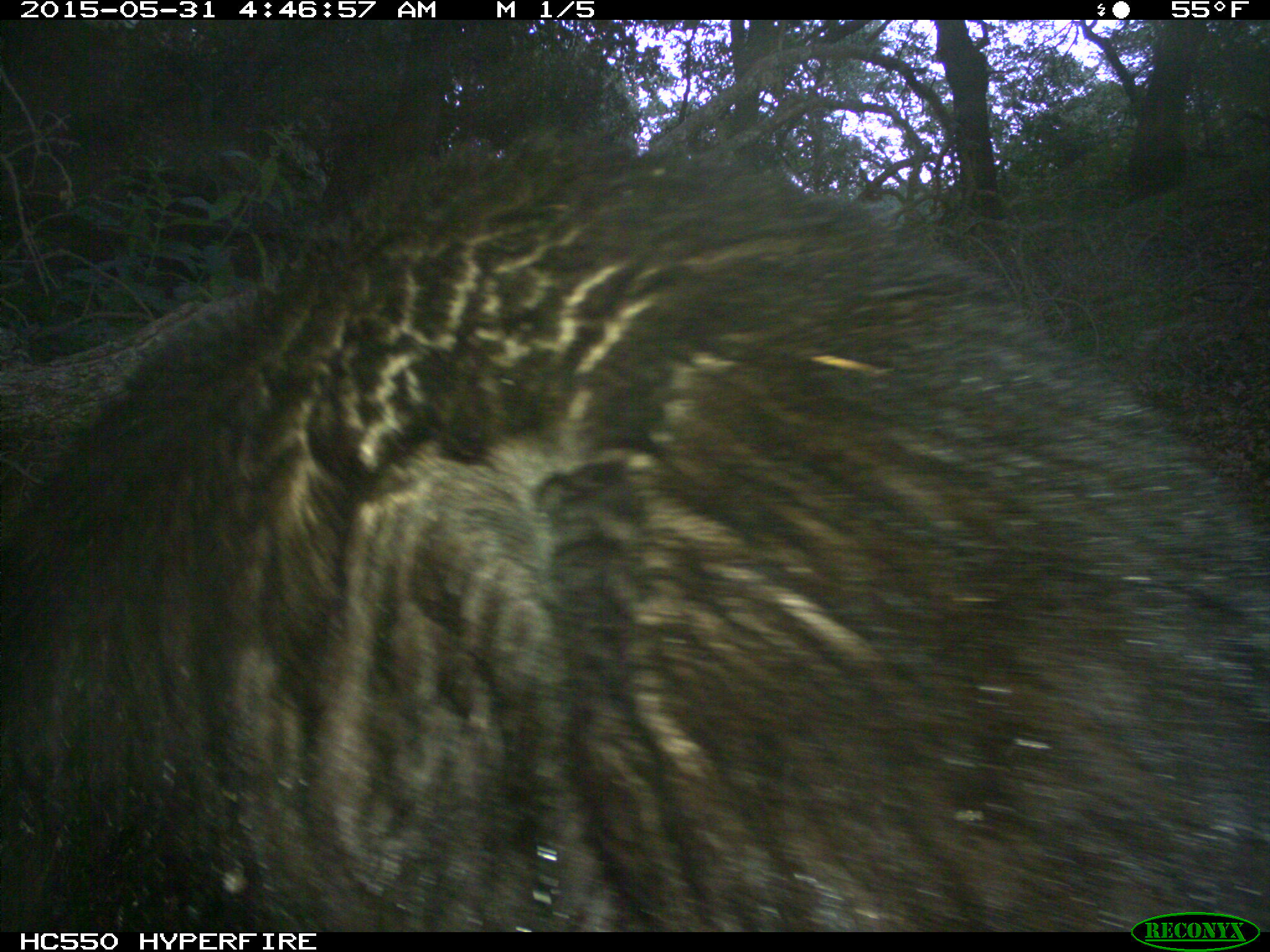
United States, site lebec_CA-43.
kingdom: Animalia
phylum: Chordata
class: Mammalia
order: Carnivora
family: Ursidae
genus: Ursus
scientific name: Ursus americanus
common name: american black bear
Ursus americanus (american black bear).